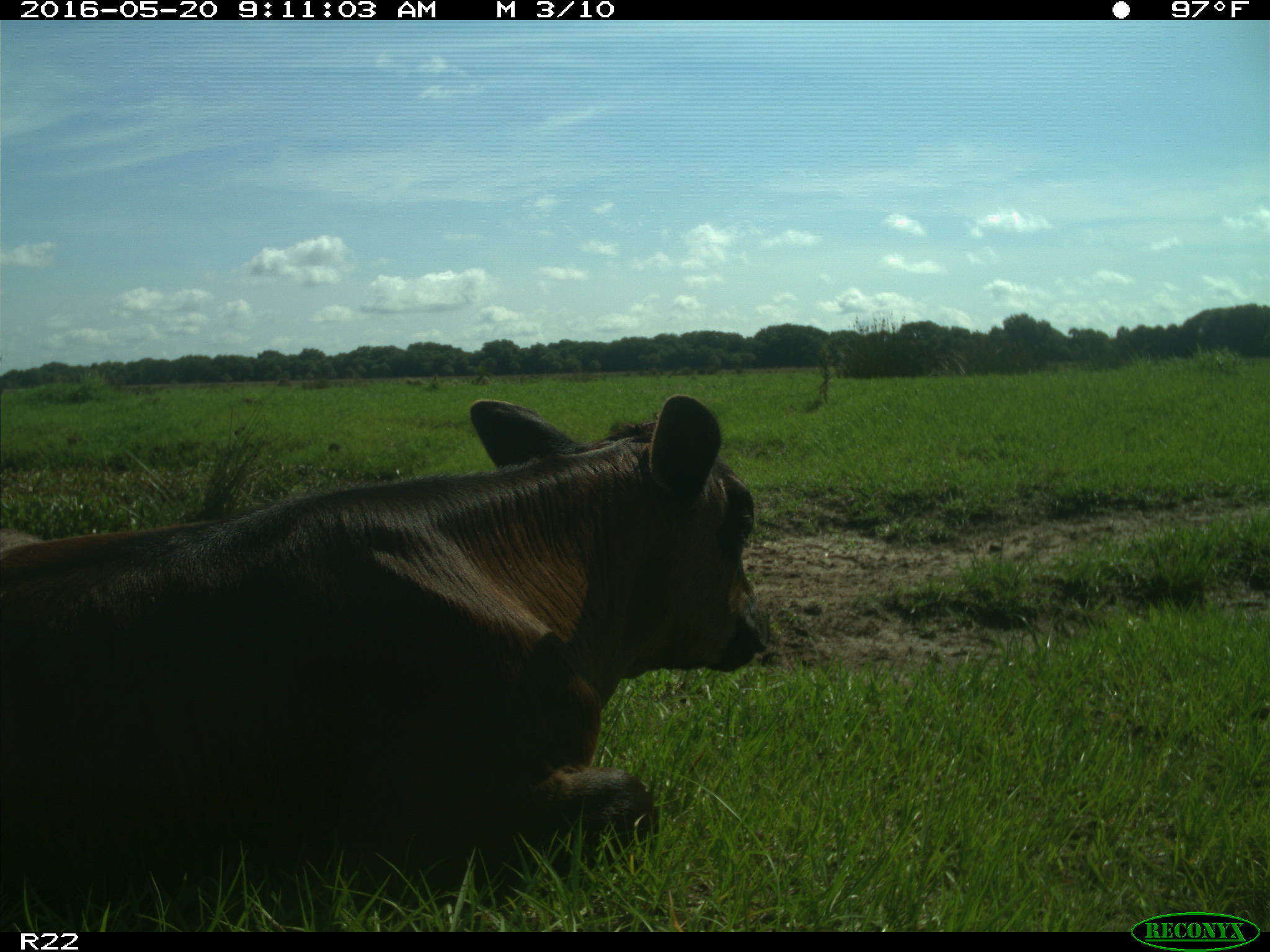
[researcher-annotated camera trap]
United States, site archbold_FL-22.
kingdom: Animalia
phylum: Chordata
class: Mammalia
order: Artiodactyla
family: Bovidae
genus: Bos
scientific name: Bos taurus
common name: domestic cow